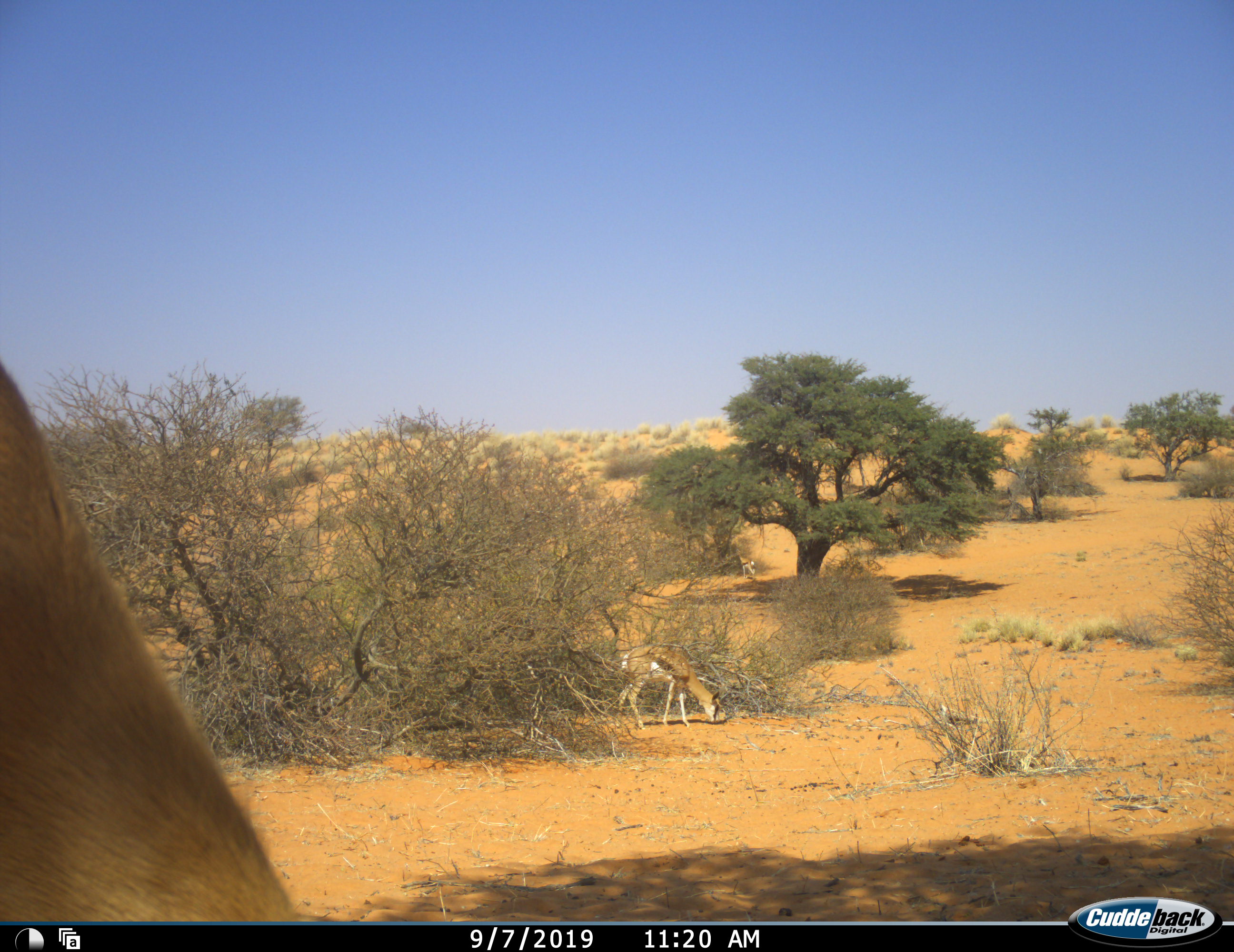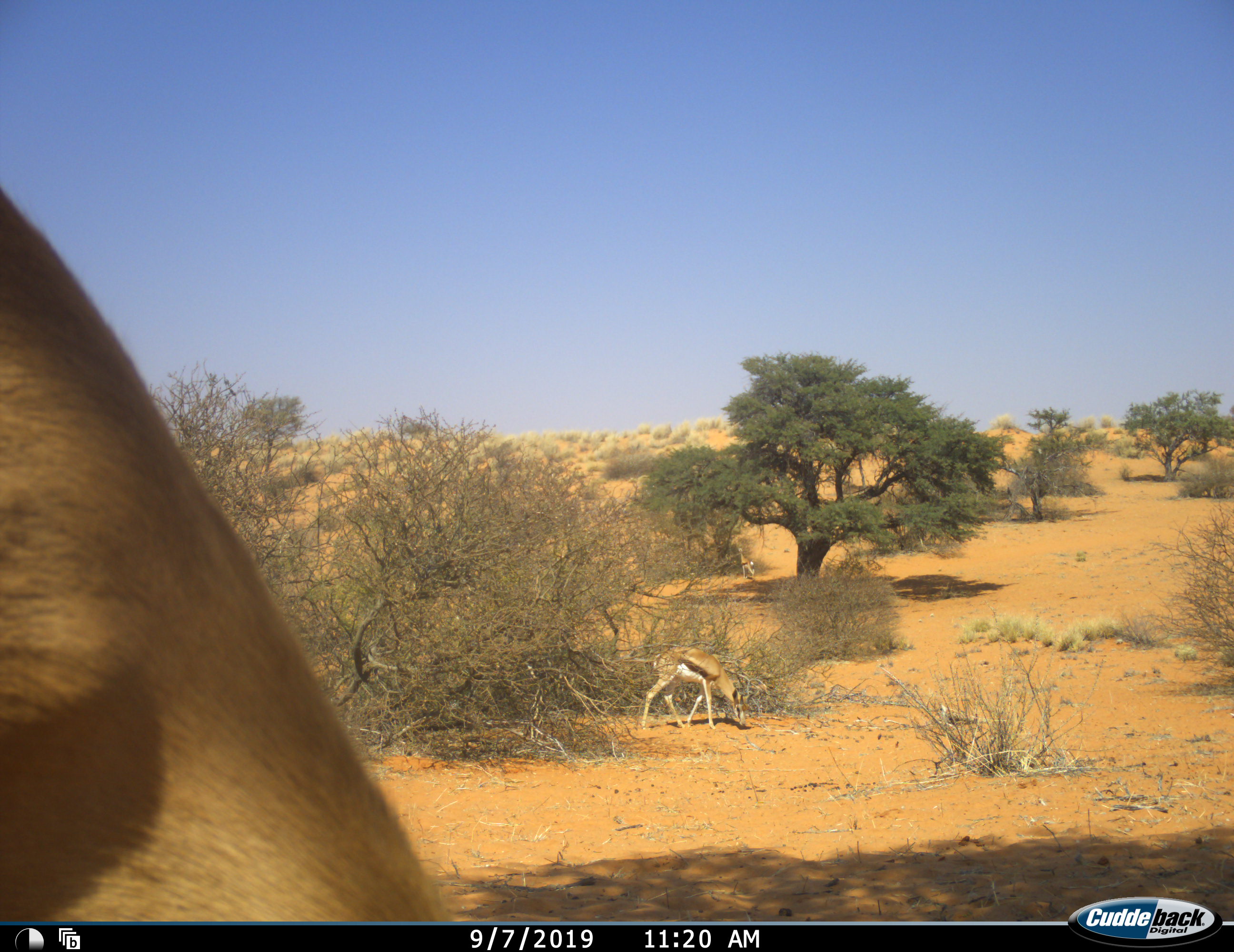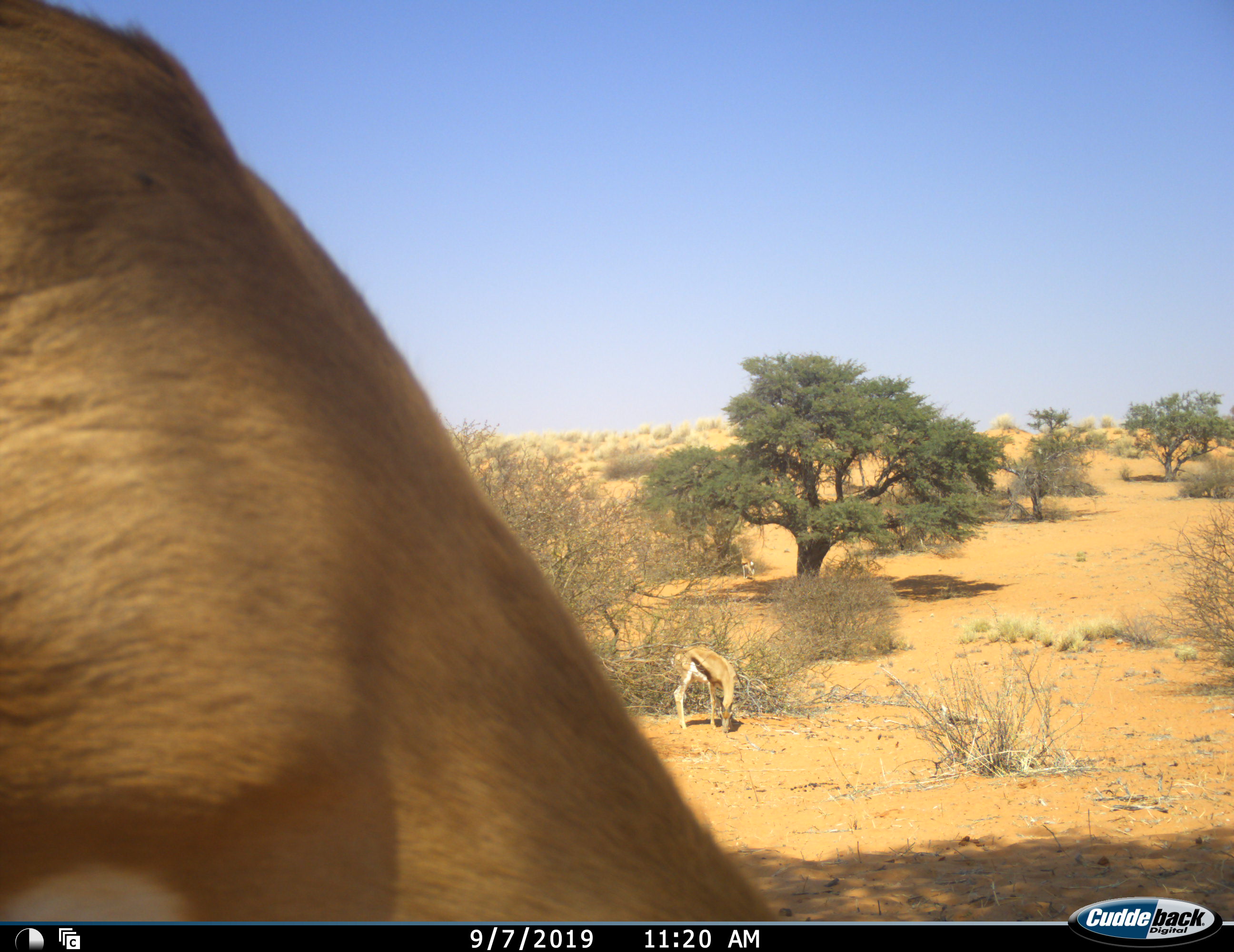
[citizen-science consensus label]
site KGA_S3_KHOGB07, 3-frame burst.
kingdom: Animalia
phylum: Chordata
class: Mammalia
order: Artiodactyla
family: Bovidae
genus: Antidorcas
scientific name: Antidorcas marsupialis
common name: springbok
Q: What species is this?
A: Springbok (Antidorcas marsupialis).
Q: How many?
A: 3.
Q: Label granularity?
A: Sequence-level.